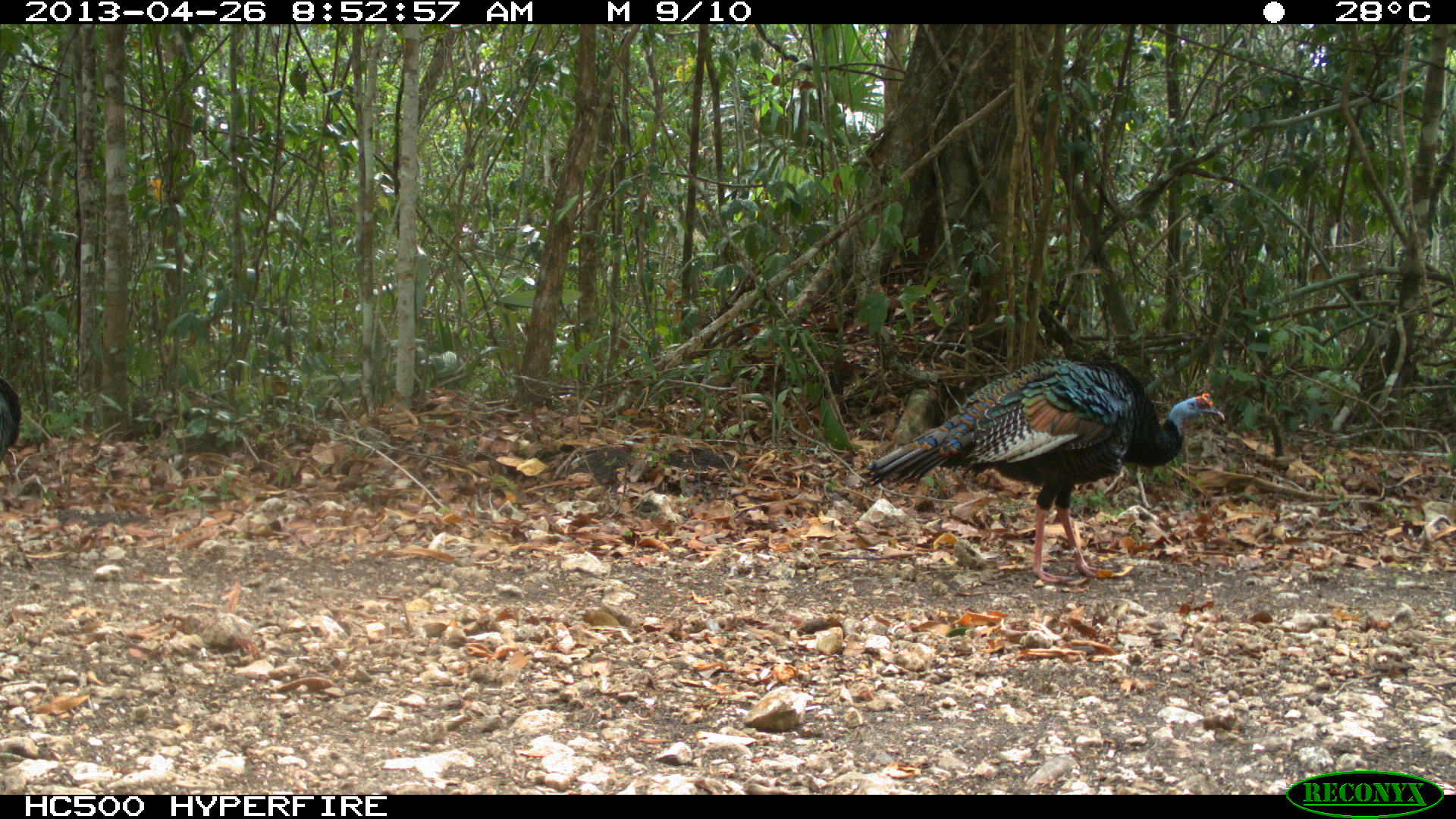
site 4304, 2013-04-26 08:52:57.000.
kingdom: Animalia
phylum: Chordata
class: Aves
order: Galliformes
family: Phasianidae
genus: Meleagris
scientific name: Meleagris ocellata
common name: ocellated turkey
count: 1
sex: male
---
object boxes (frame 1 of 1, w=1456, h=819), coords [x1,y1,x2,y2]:
meleagris ocellata: [857,357,1225,584]; [0,377,21,464]